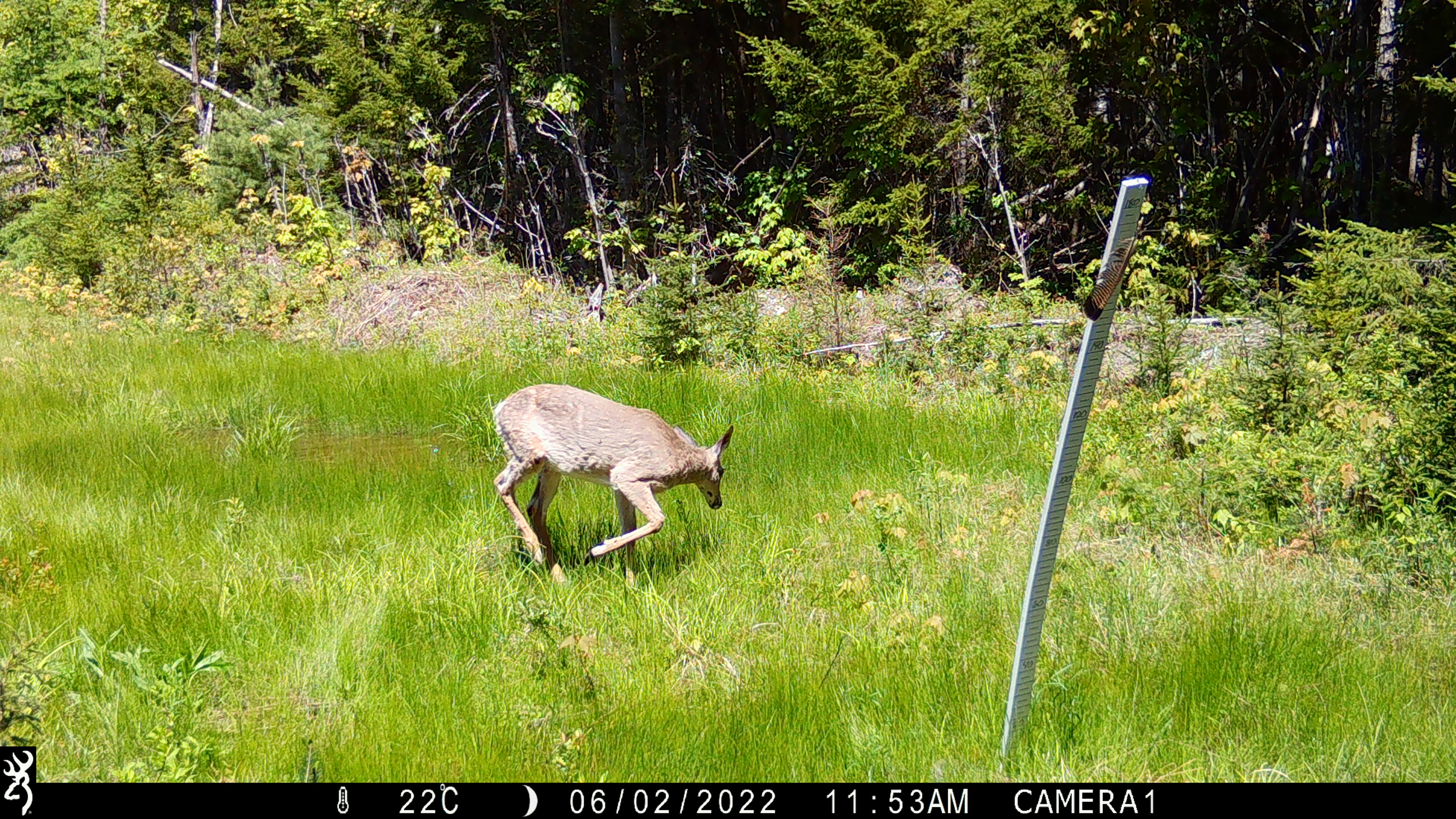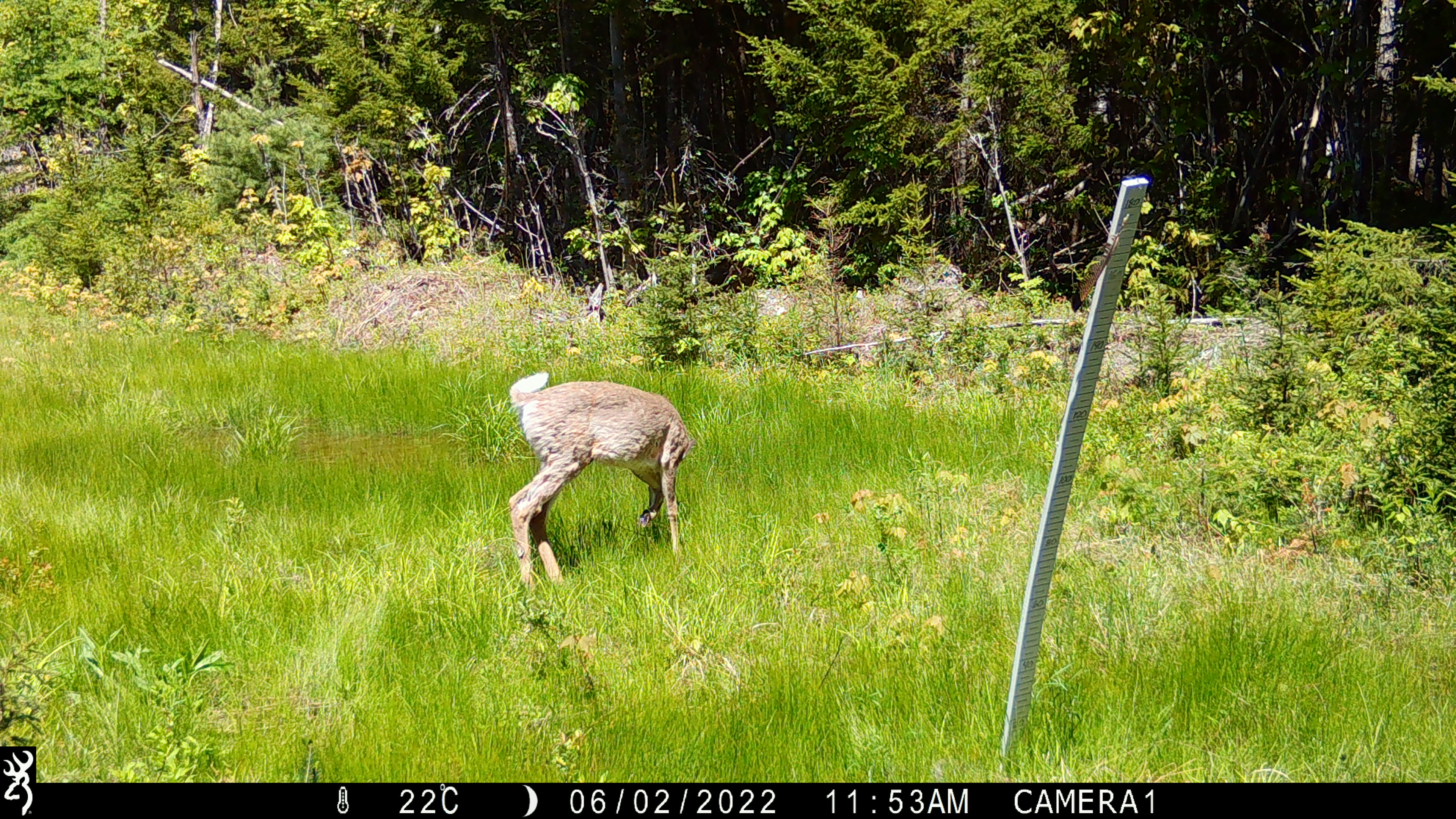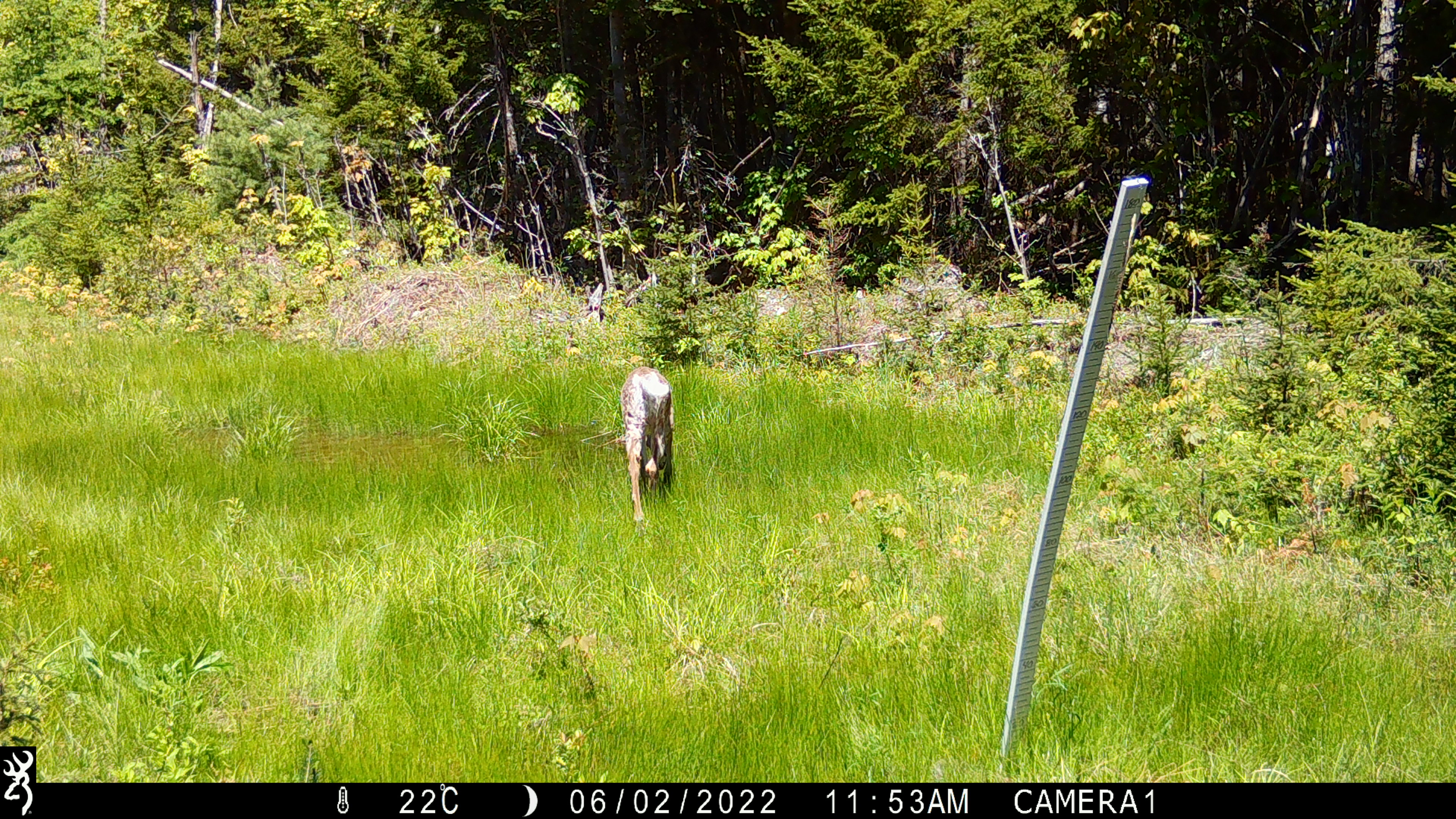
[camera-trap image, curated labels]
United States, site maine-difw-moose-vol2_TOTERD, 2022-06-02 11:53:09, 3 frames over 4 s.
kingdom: Animalia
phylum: Chordata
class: Mammalia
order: Artiodactyla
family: Cervidae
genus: Odocoileus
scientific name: Odocoileus virginianus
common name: white-tailed deer